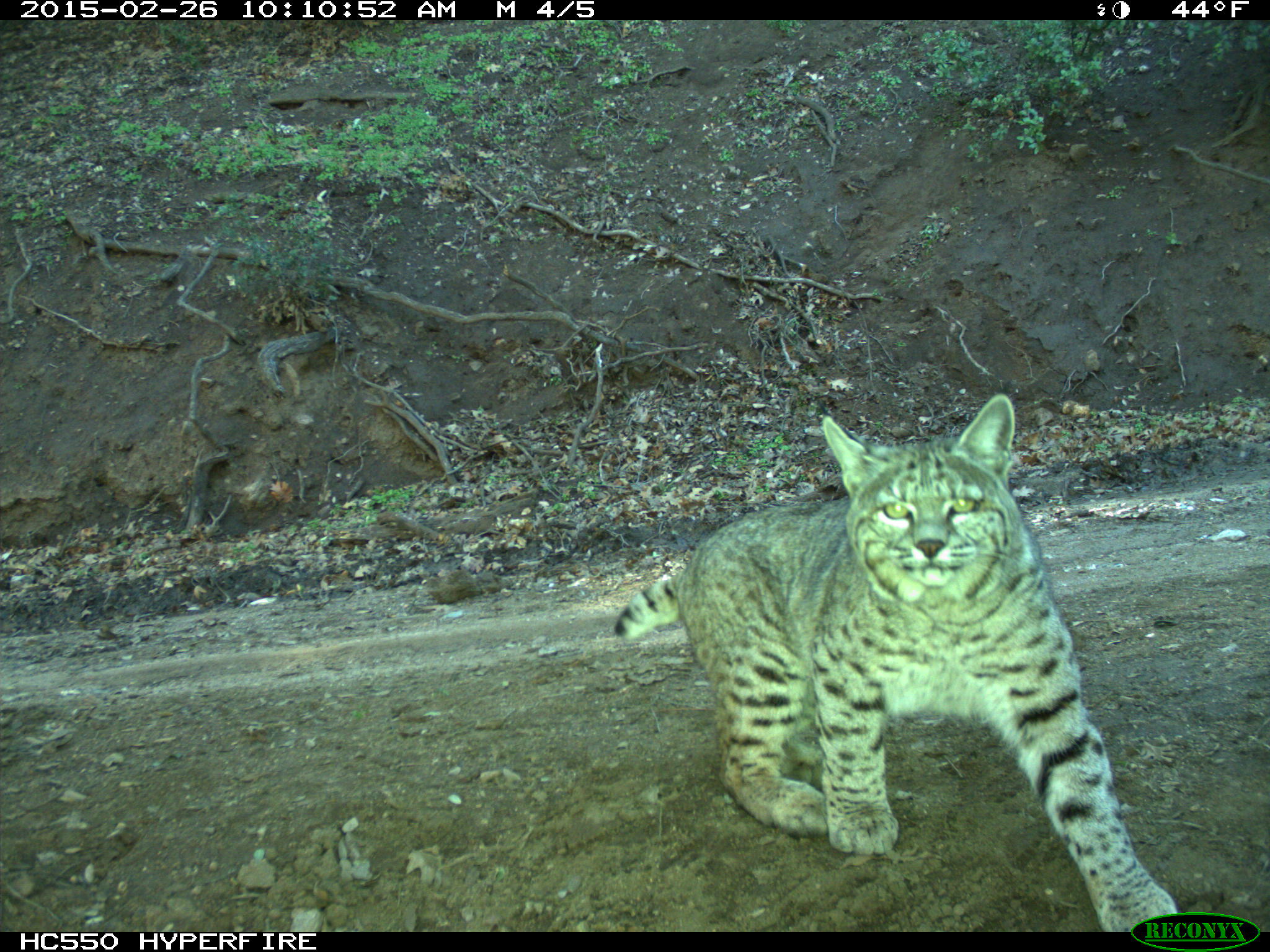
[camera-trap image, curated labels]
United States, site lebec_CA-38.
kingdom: Animalia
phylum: Chordata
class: Mammalia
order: Carnivora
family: Felidae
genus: Lynx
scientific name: Lynx rufus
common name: bobcat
Lynx rufus (bobcat).